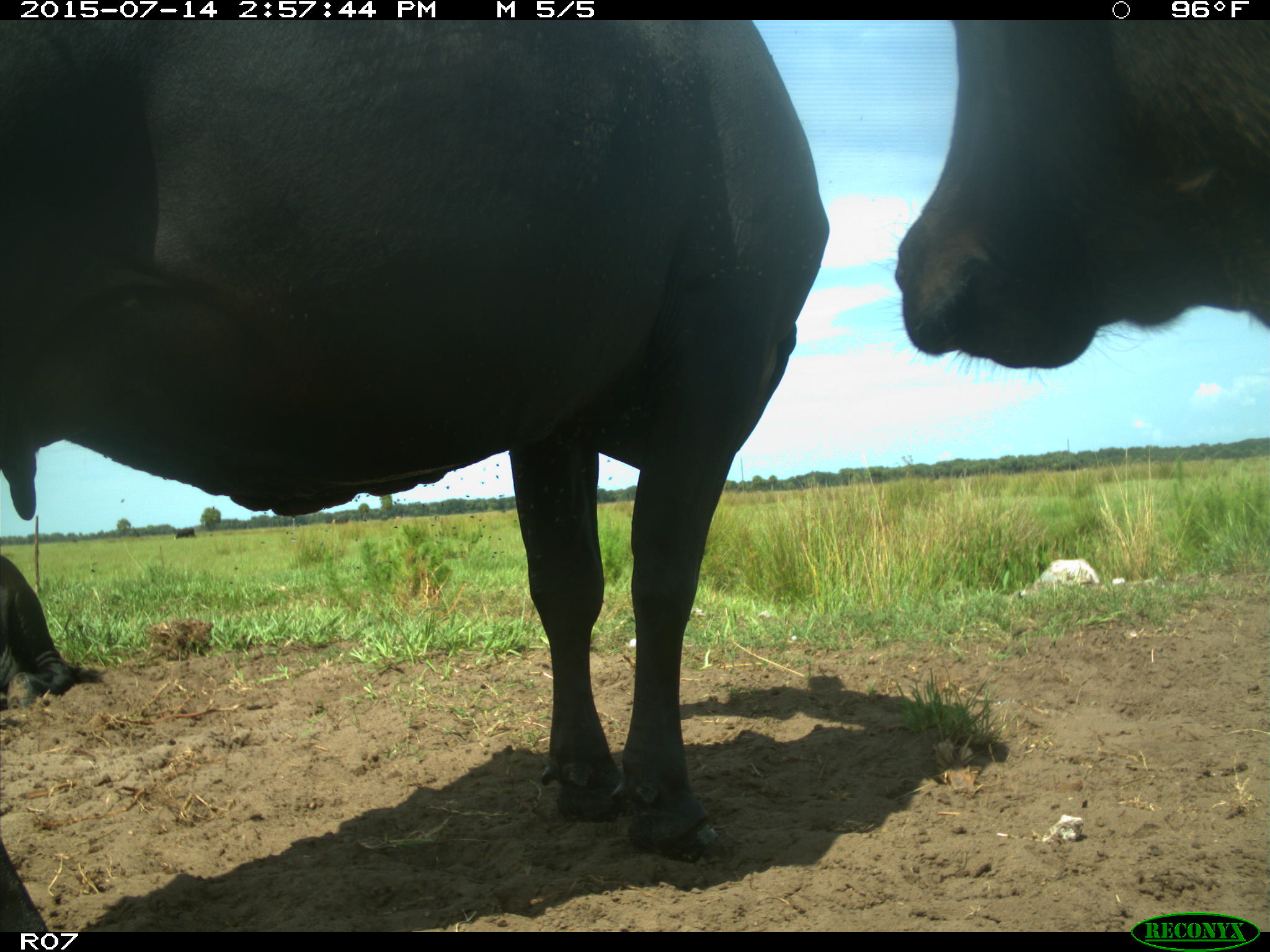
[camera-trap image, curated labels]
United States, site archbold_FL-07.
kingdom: Animalia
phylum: Chordata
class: Mammalia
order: Artiodactyla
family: Bovidae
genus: Bos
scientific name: Bos taurus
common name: domestic cow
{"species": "Bos taurus (domestic cow)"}